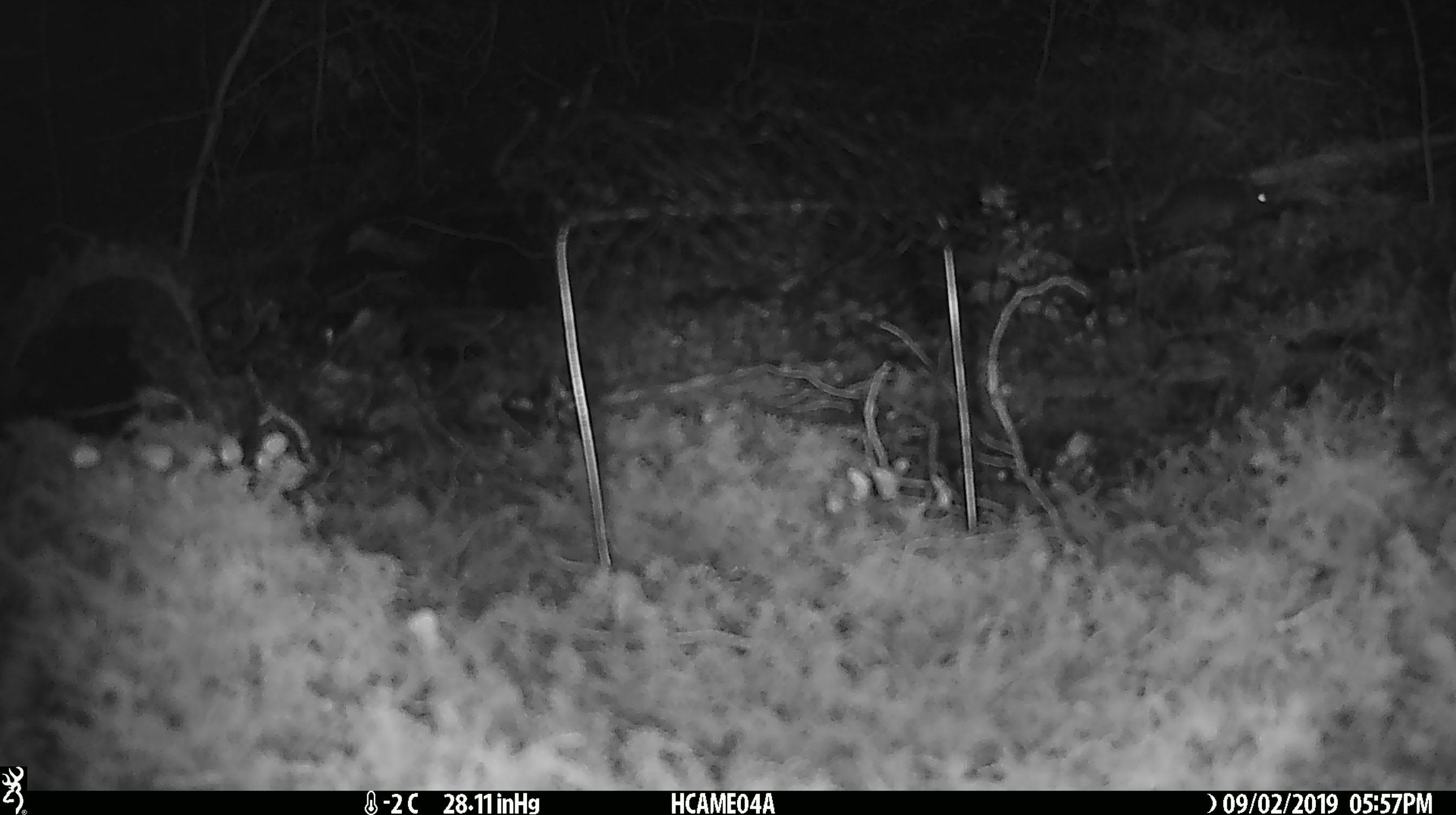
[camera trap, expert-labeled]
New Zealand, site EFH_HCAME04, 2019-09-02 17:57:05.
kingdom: Animalia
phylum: Chordata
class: Mammalia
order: Rodentia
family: Muridae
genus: Mus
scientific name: Mus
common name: mouse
Mouse (Mus).